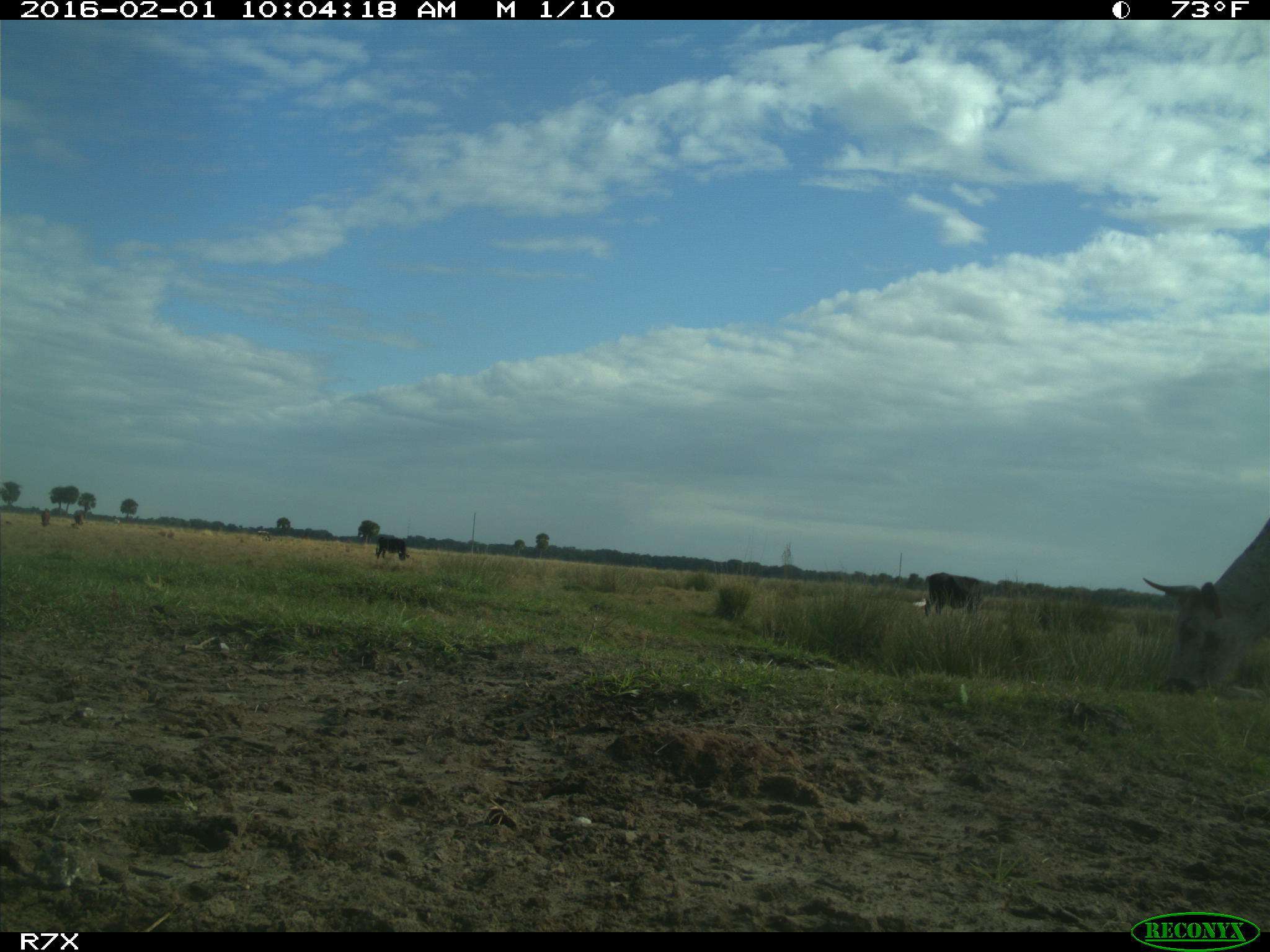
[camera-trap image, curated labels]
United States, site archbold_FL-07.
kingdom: Animalia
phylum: Chordata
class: Mammalia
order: Artiodactyla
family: Bovidae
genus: Bos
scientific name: Bos taurus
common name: domestic cow